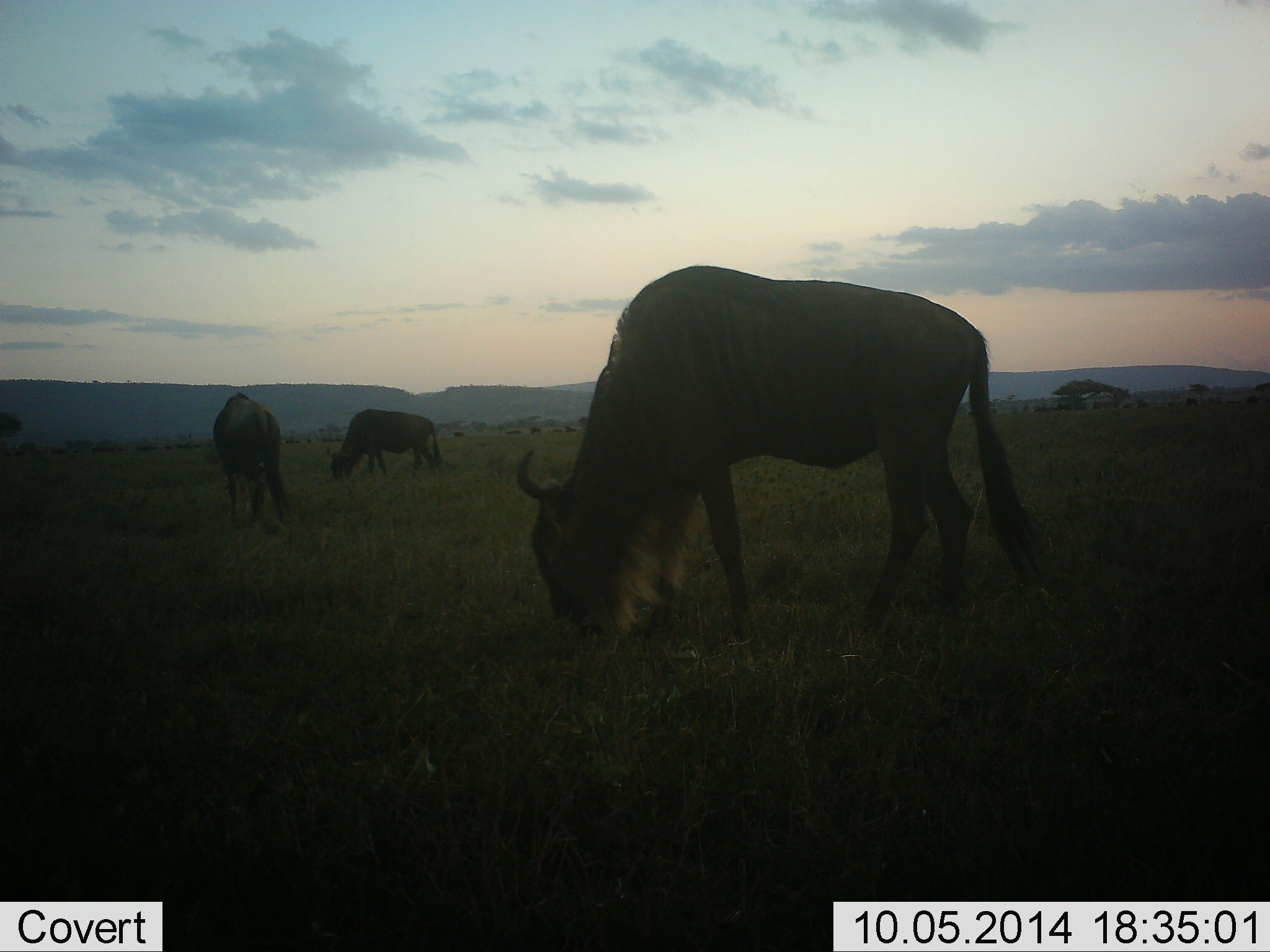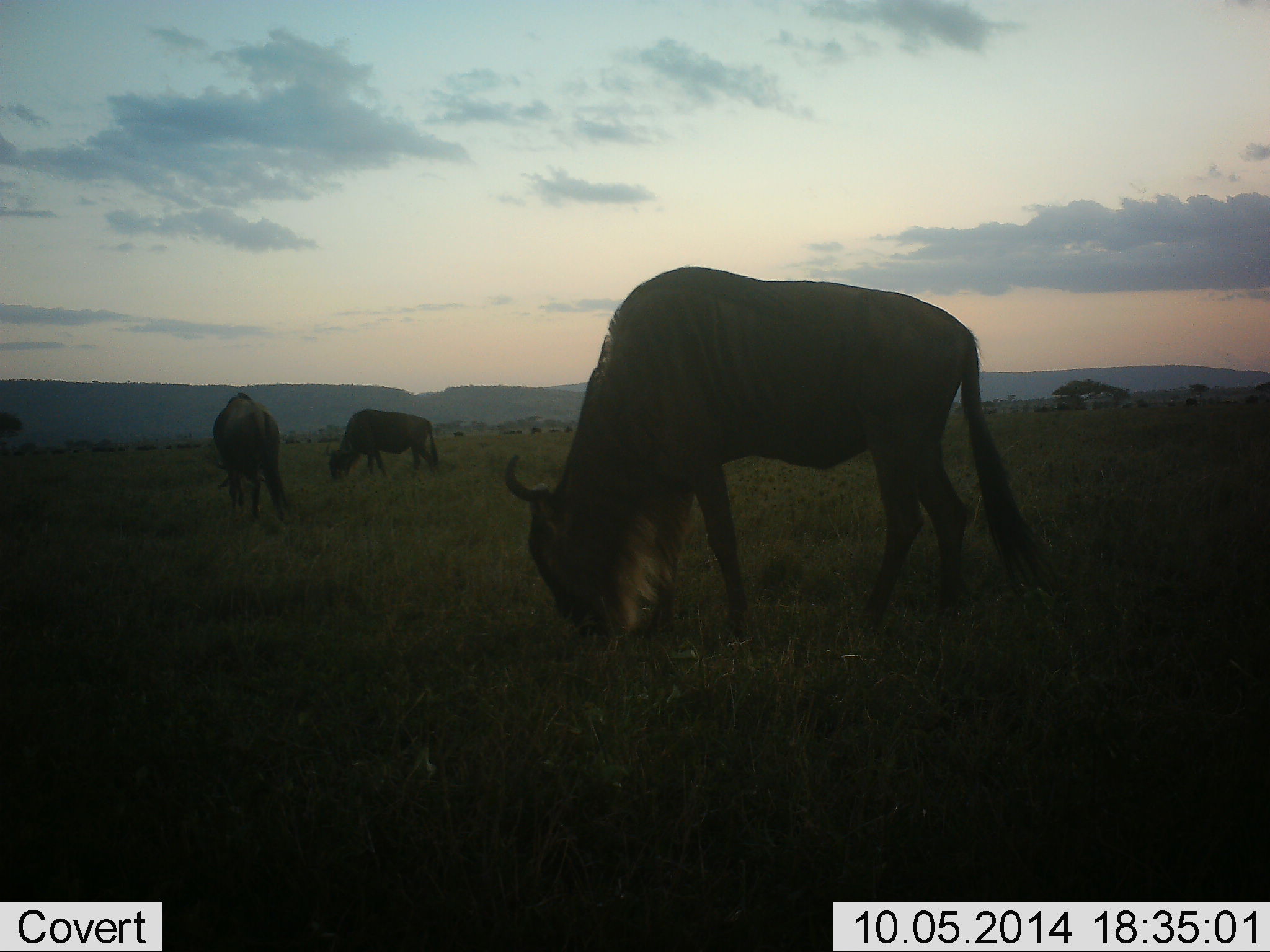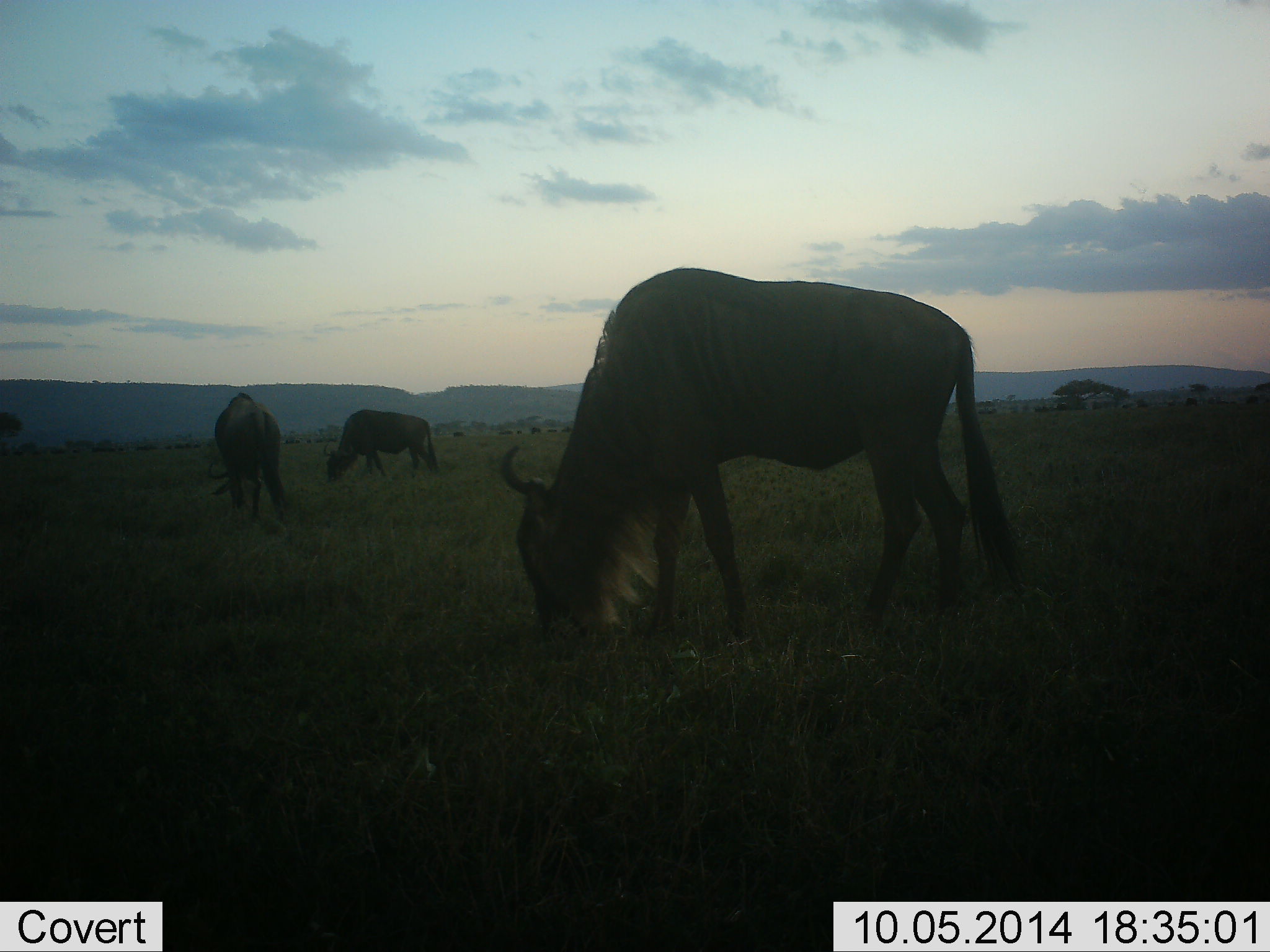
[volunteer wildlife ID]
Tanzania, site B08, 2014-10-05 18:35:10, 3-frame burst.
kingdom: Animalia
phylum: Chordata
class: Mammalia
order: Artiodactyla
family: Bovidae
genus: Connochaetes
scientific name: Connochaetes taurinus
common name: blue wildebeest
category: wildebeest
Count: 3.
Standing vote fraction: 20%.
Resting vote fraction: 0%.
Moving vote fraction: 0%.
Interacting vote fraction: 0%.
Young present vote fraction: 0%.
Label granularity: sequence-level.